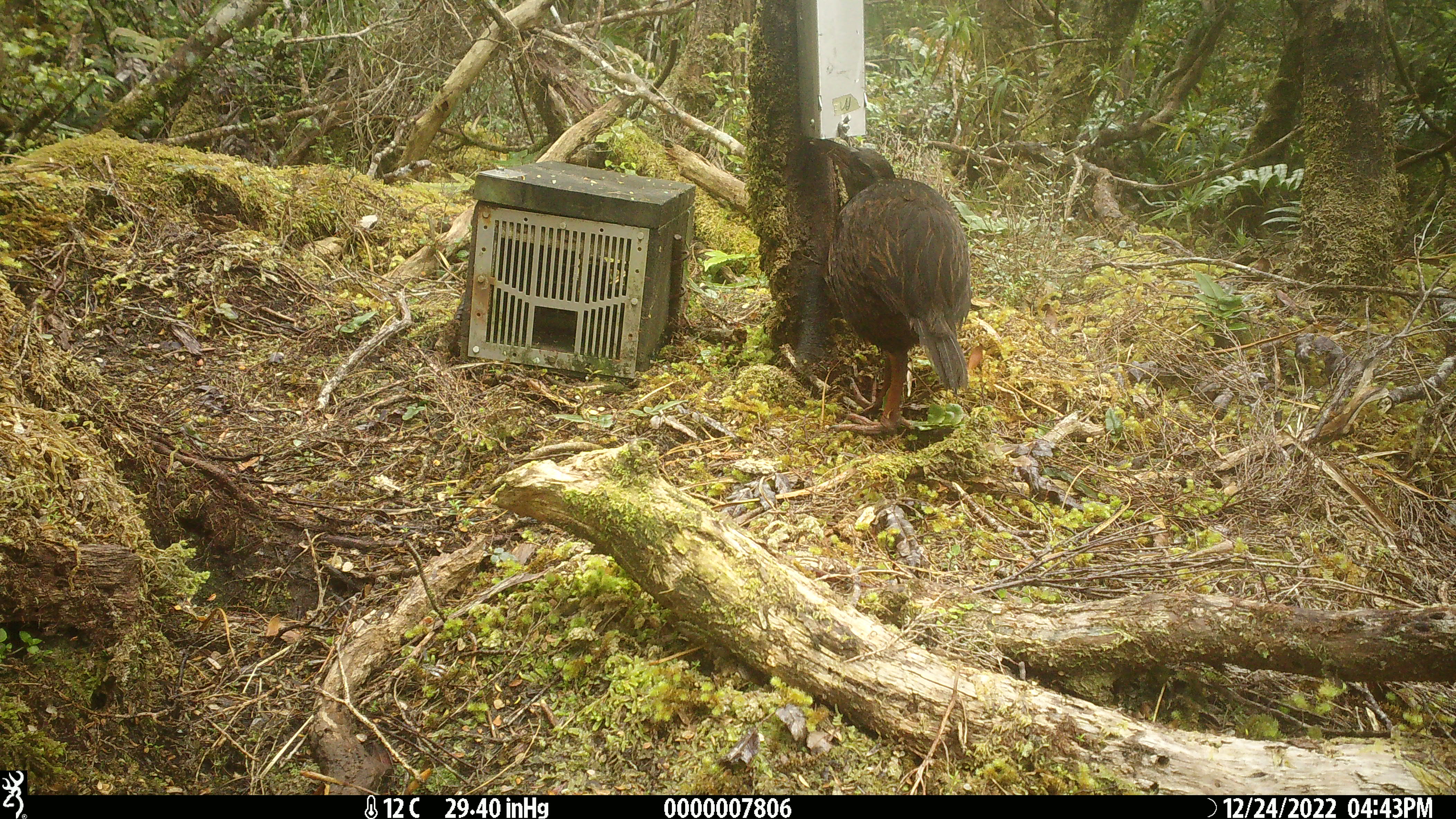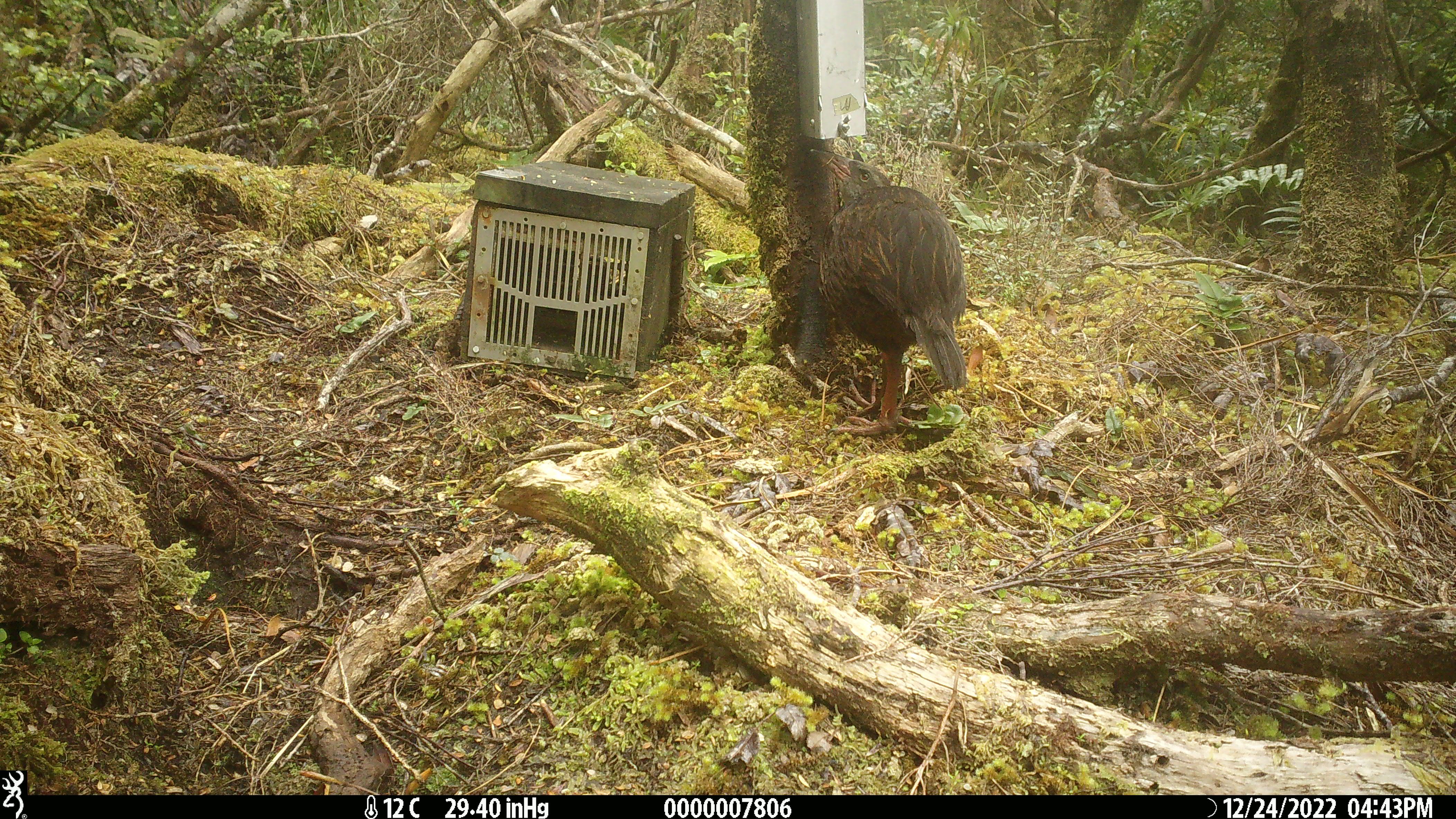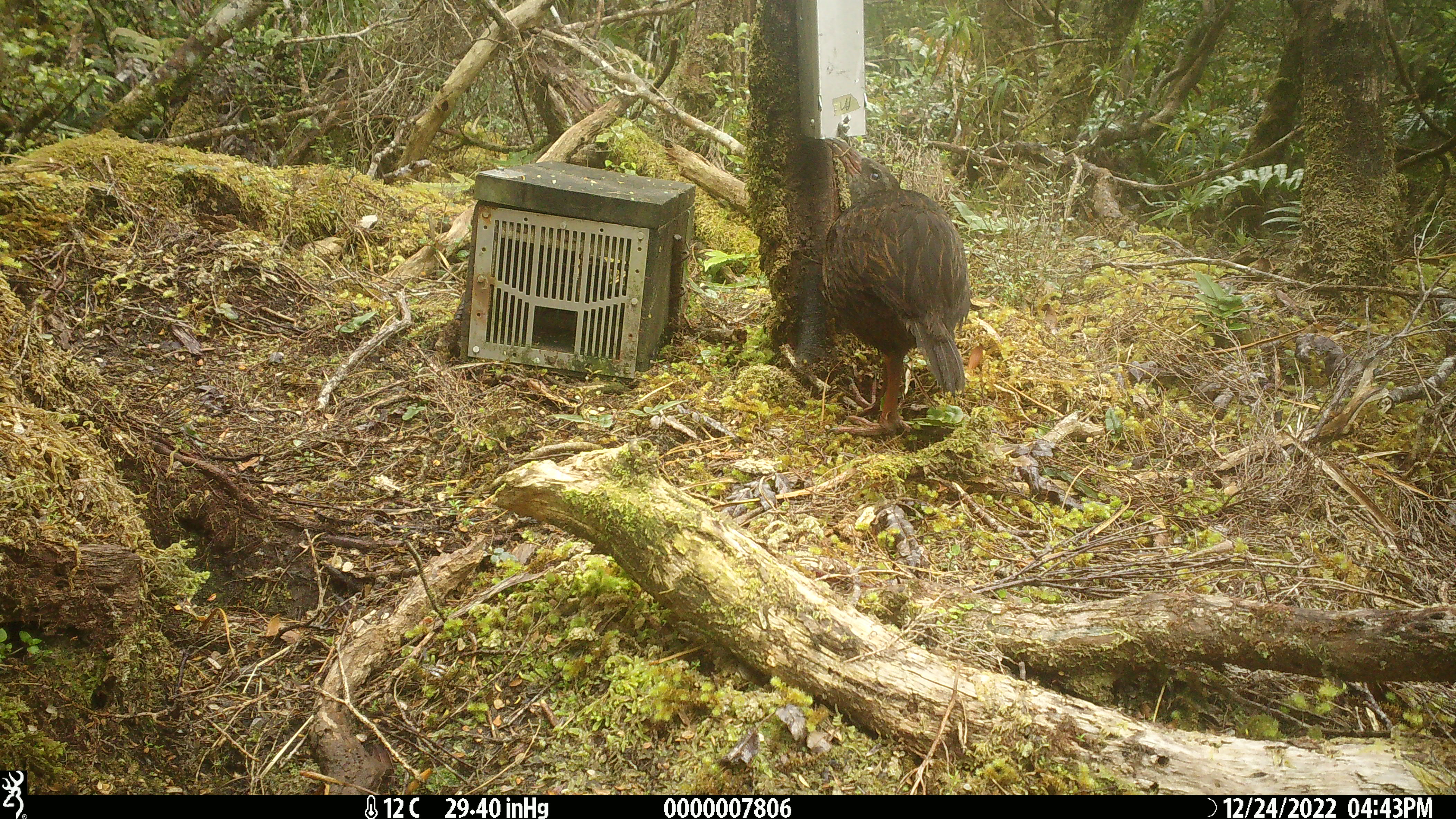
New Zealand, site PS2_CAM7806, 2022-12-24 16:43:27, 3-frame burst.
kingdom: Animalia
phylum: Chordata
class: Aves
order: Gruiformes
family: Rallidae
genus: Gallirallus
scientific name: Gallirallus australis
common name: weka